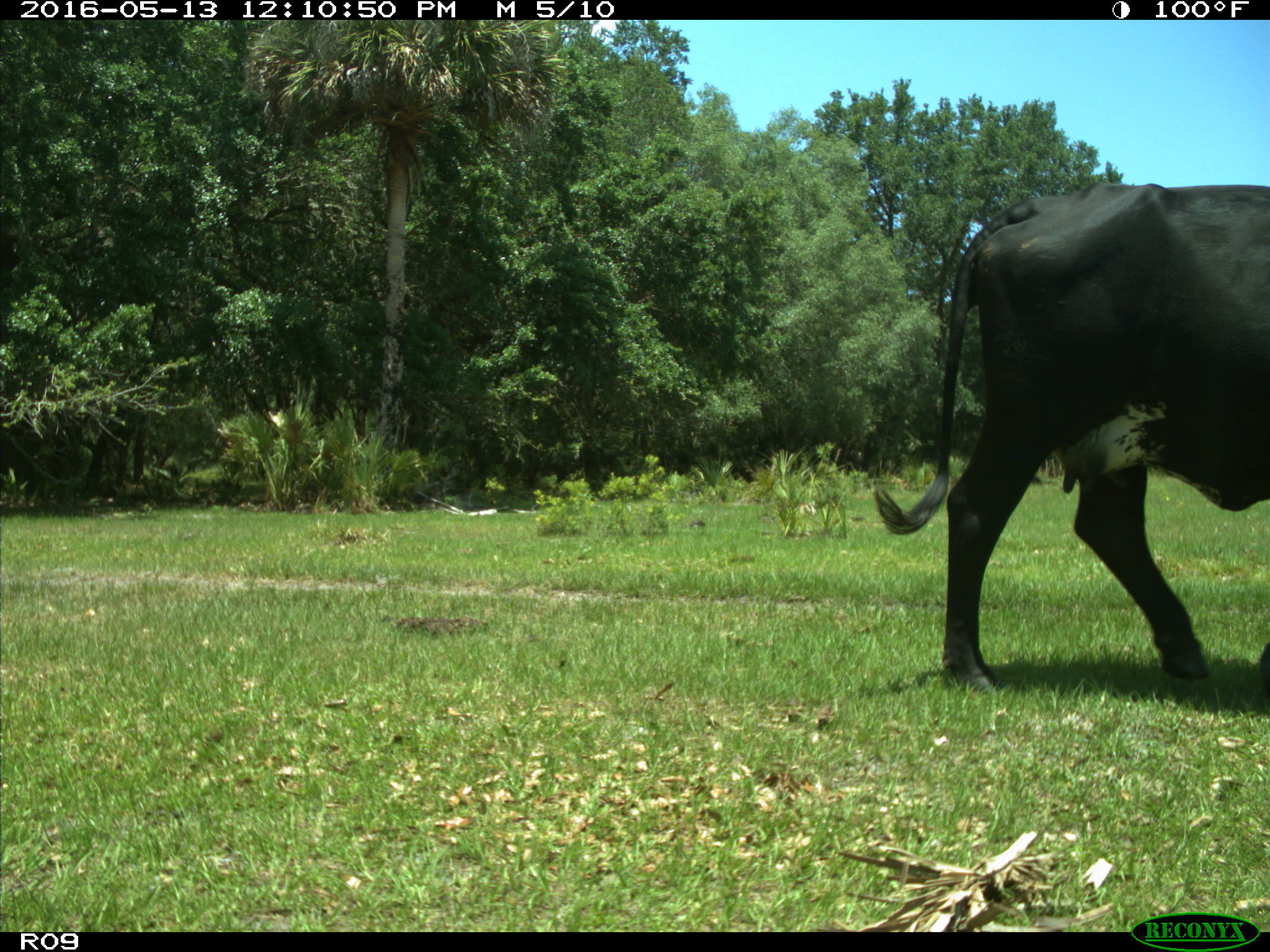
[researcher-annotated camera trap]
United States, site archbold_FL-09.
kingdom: Animalia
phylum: Chordata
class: Mammalia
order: Artiodactyla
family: Bovidae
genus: Bos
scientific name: Bos taurus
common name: domestic cow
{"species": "Bos taurus (domestic cow)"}